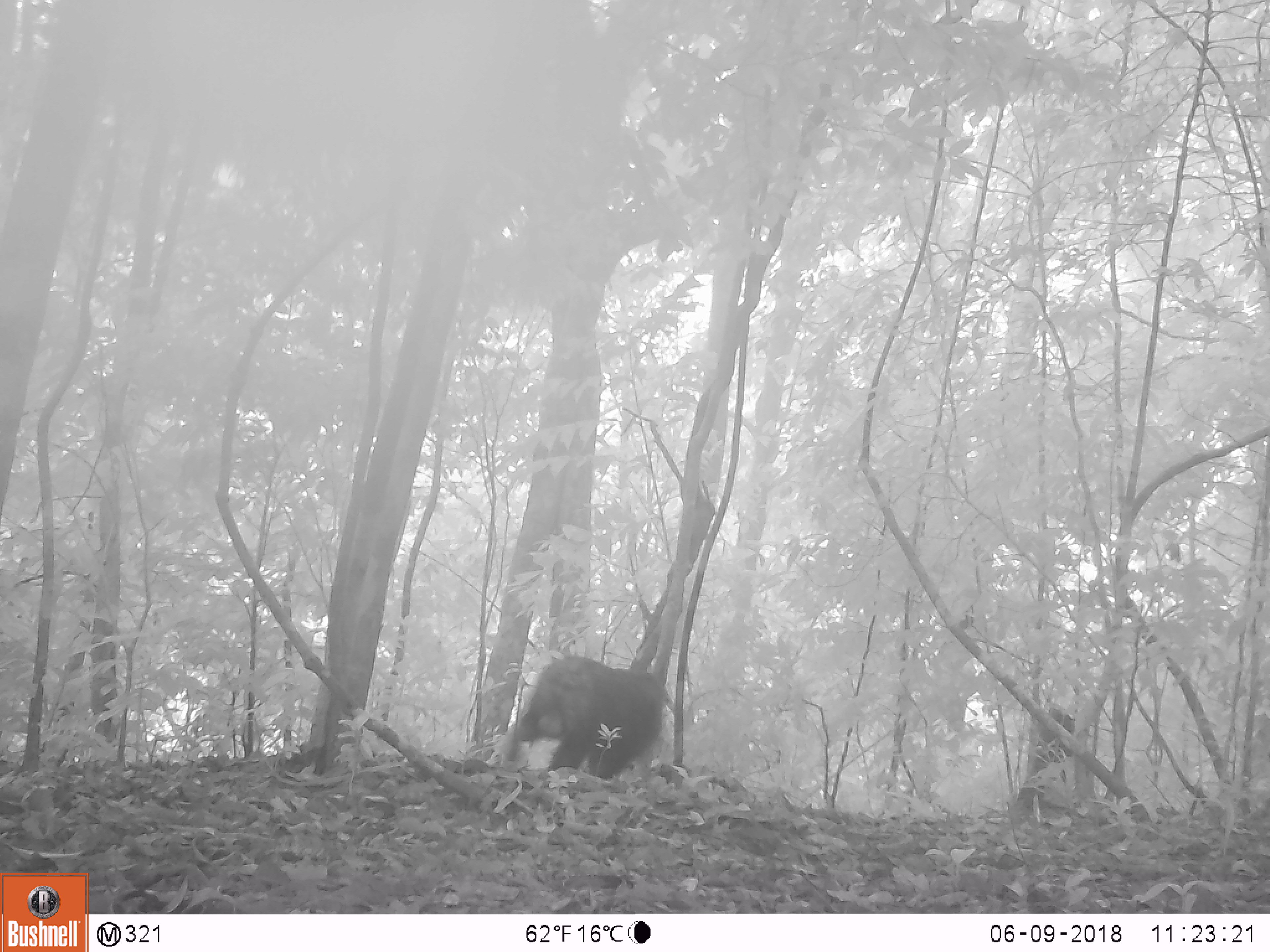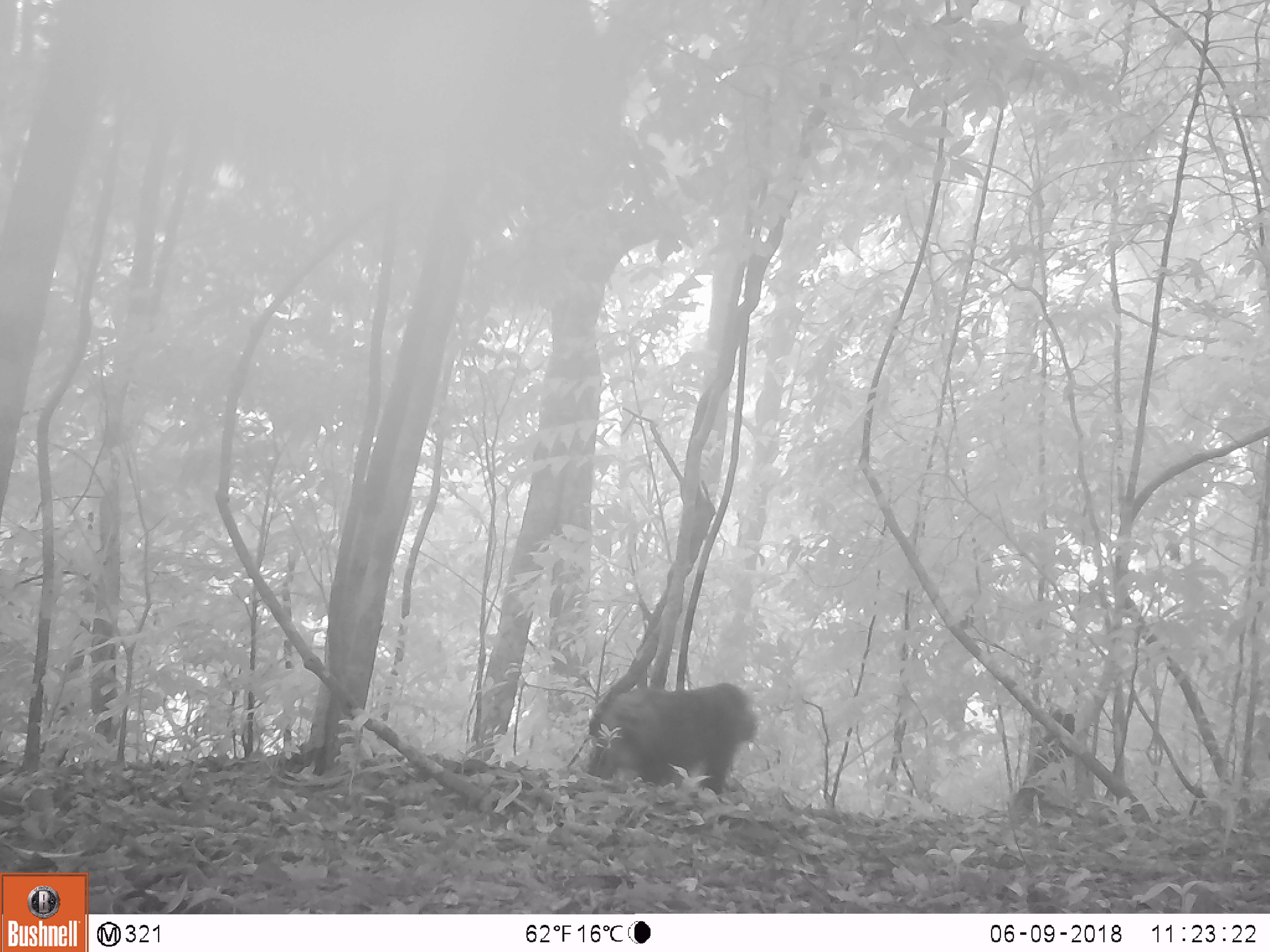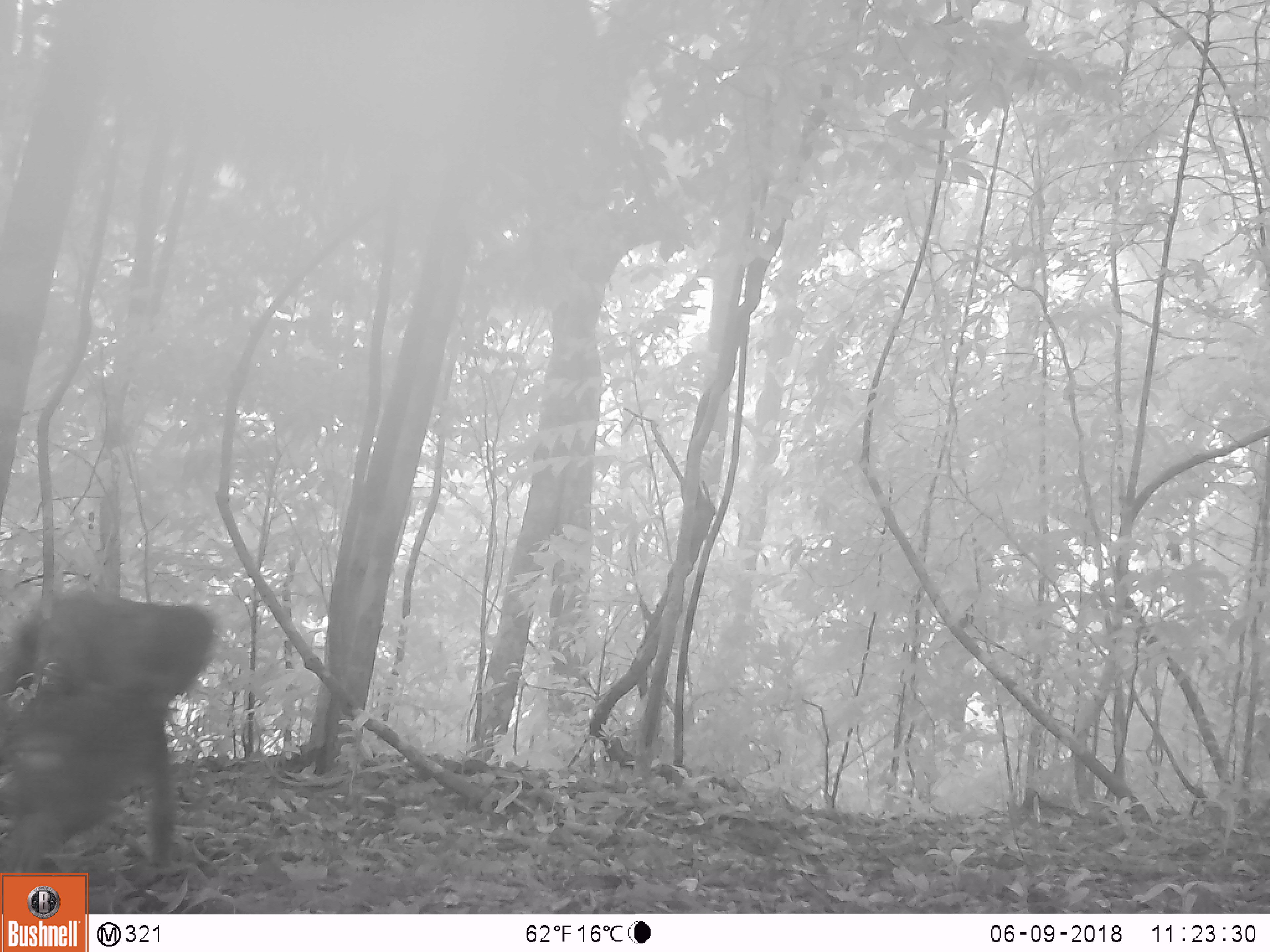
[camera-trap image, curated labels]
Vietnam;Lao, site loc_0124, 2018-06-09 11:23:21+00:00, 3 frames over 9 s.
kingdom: Animalia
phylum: Chordata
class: Mammalia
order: Primates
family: Cercopithecidae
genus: Macaca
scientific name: Macaca arctoides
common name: stump-tailed macaque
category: stump tailed macaque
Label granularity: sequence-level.